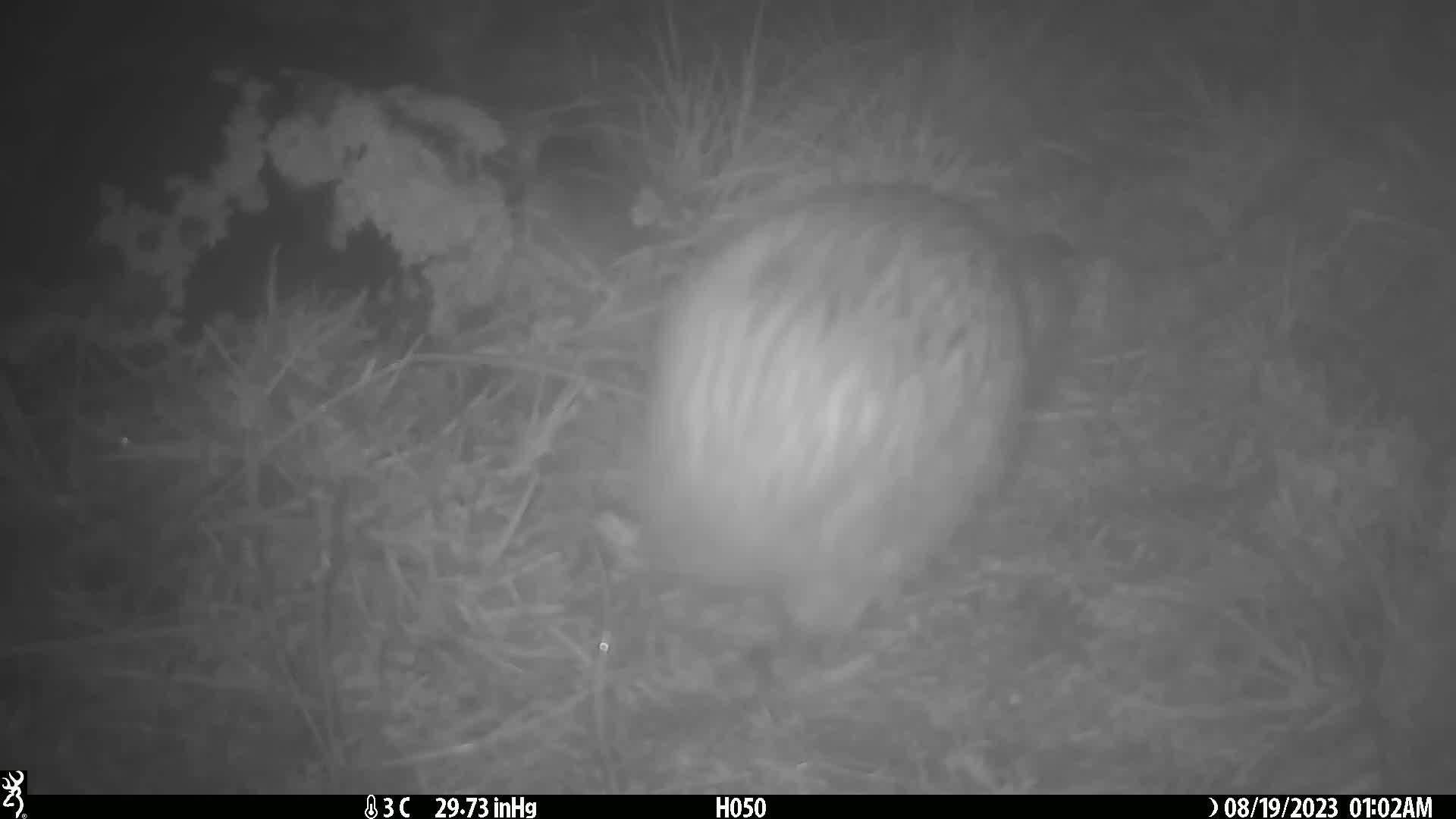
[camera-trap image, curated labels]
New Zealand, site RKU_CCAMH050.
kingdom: Animalia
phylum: Chordata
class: Aves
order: Apterygiformes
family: Apterygidae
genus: Apteryx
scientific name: Apteryx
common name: kiwi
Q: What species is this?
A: Kiwi (Apteryx).